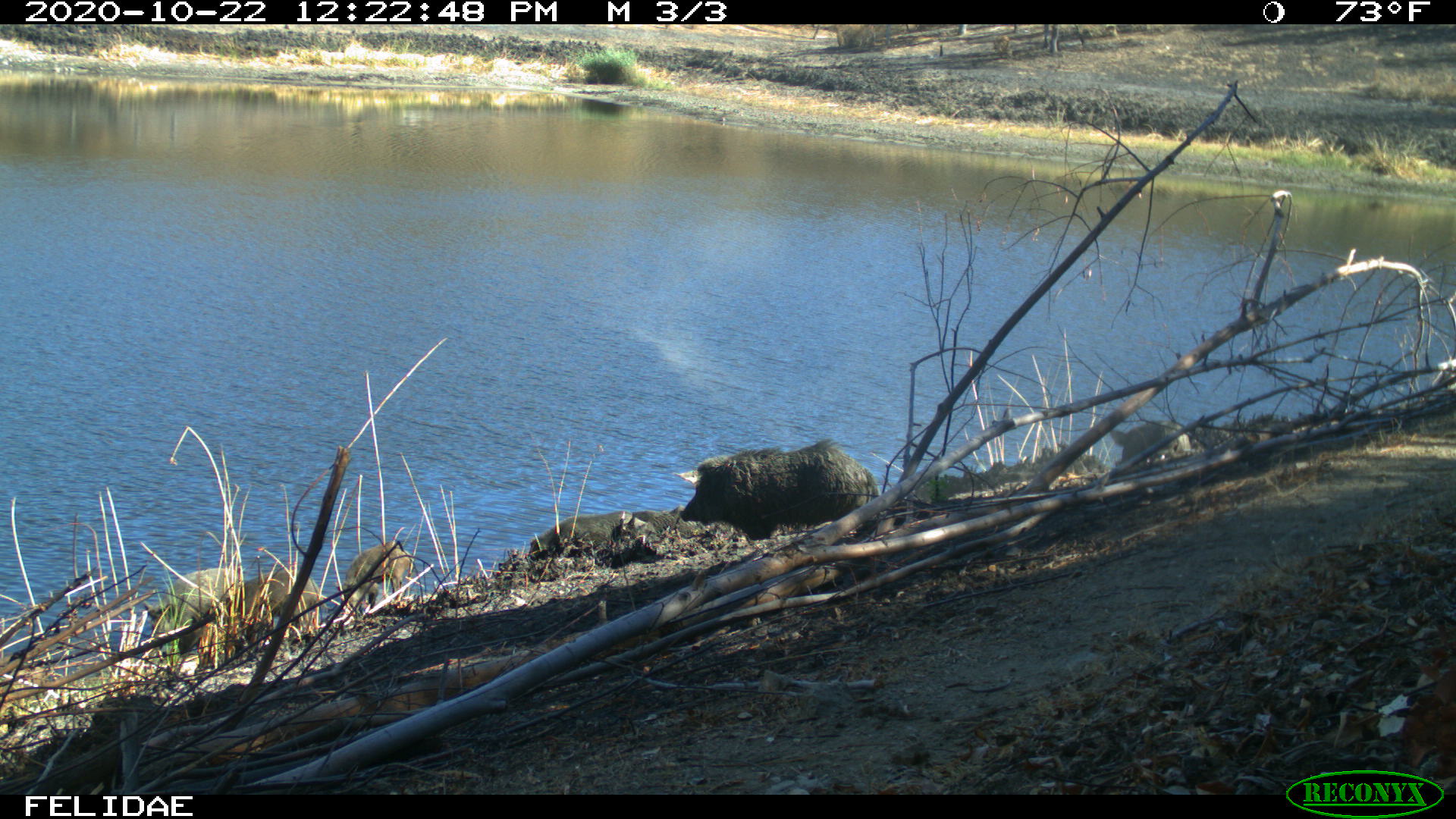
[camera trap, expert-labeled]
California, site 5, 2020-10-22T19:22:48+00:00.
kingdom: Animalia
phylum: Chordata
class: Mammalia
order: Artiodactyla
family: Suidae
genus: Sus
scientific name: Sus scrofa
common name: wild boar